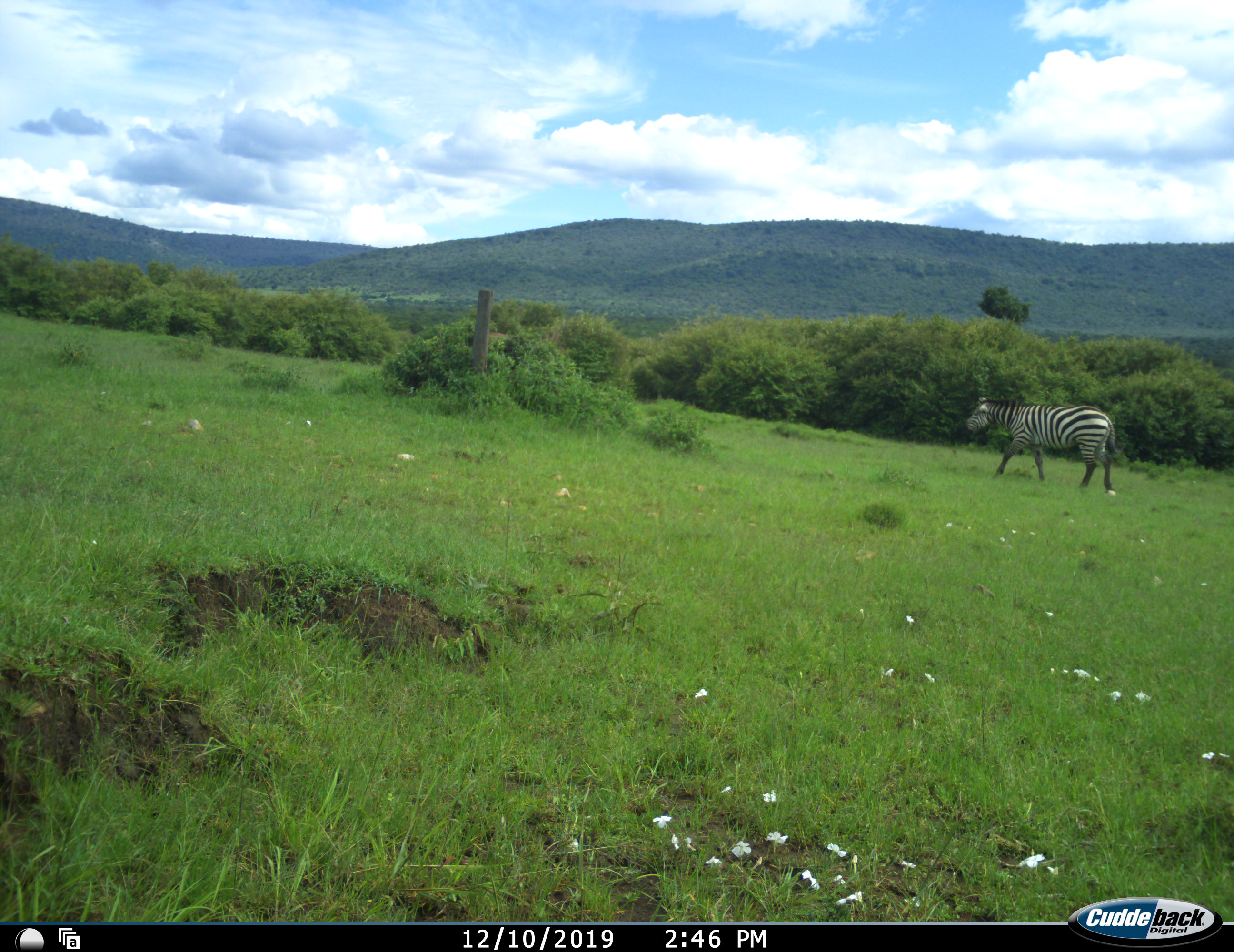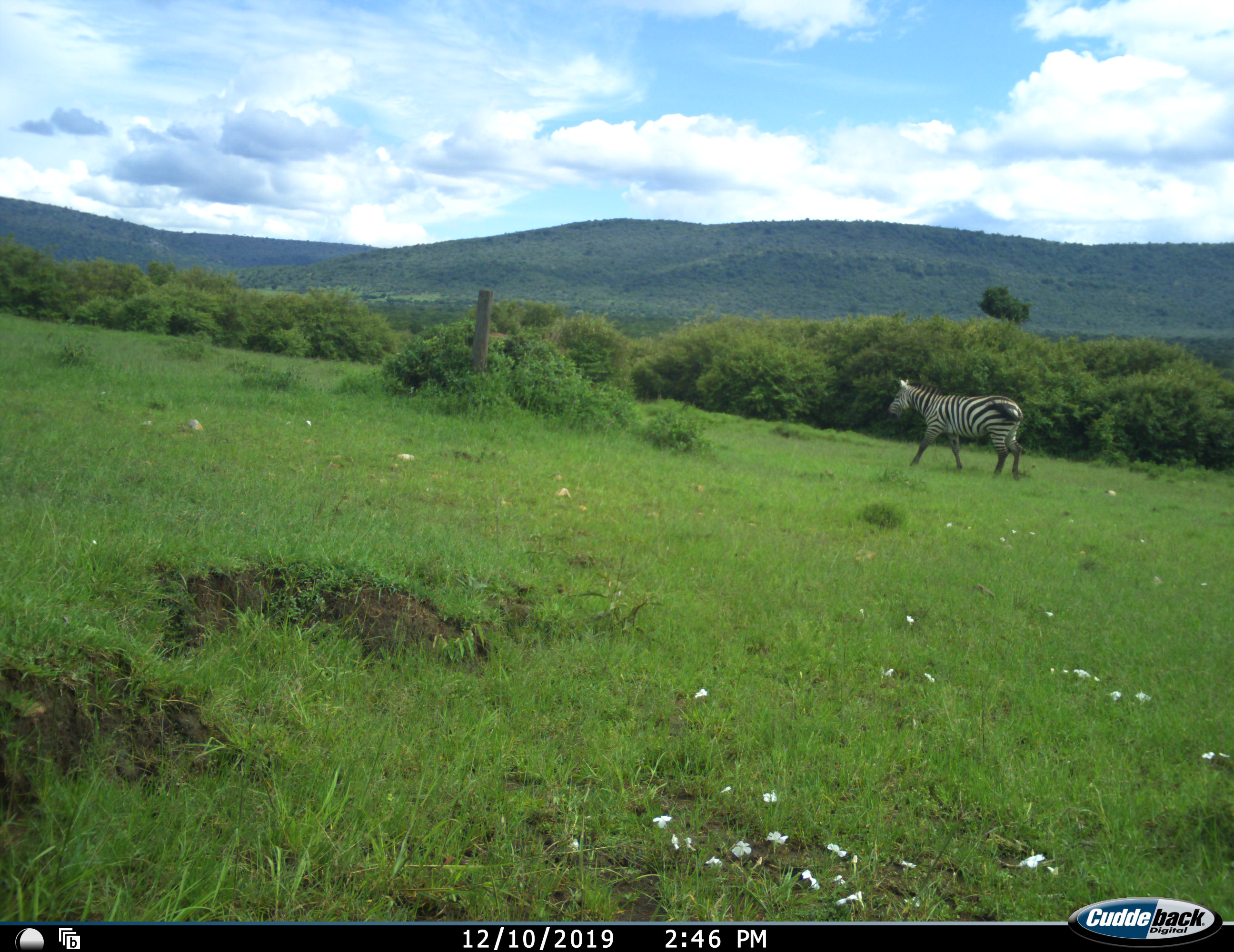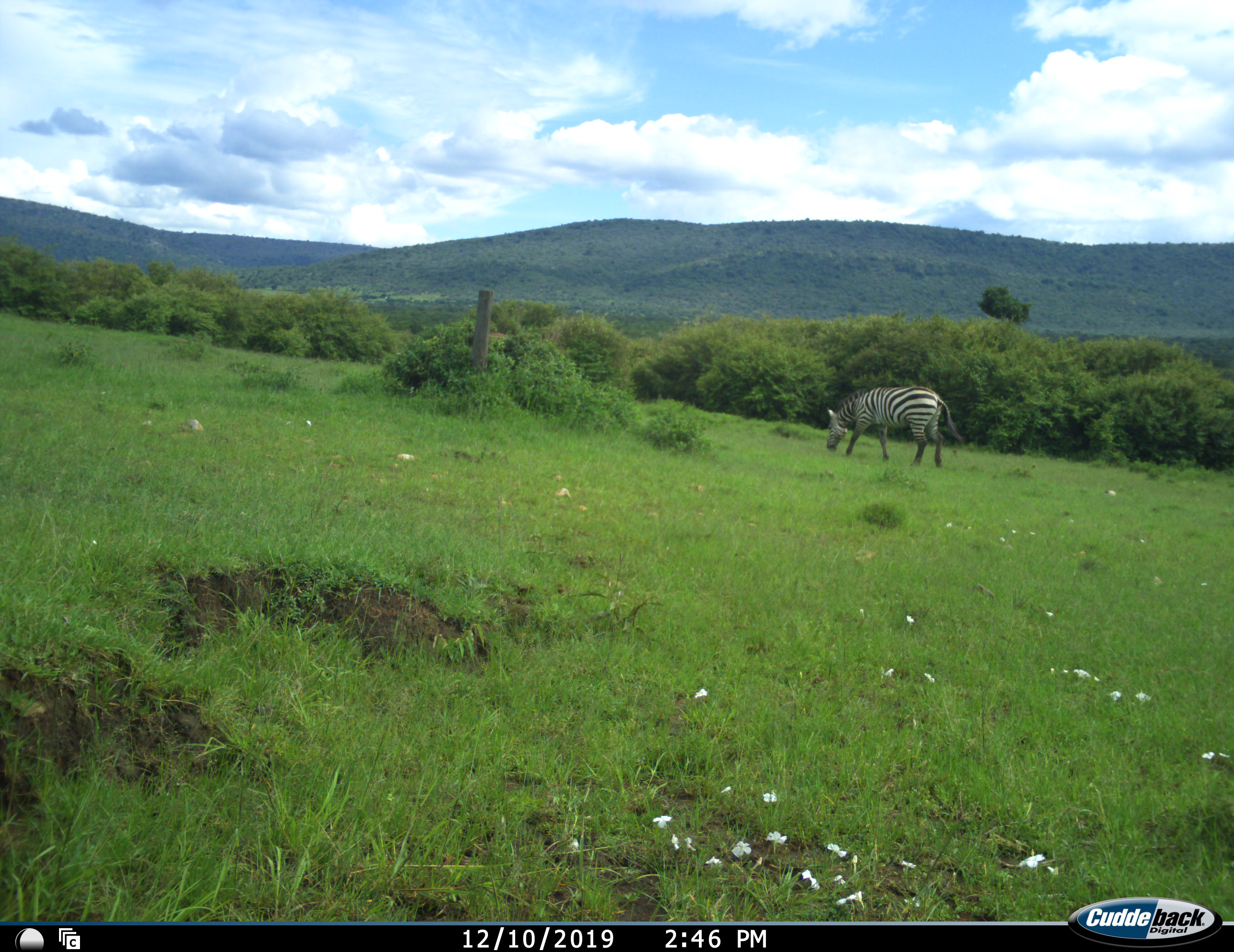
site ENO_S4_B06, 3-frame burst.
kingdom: Animalia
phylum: Chordata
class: Mammalia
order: Perissodactyla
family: Equidae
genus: Equus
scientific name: Equus quagga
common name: plains zebra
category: zebraplains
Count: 1.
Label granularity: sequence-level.